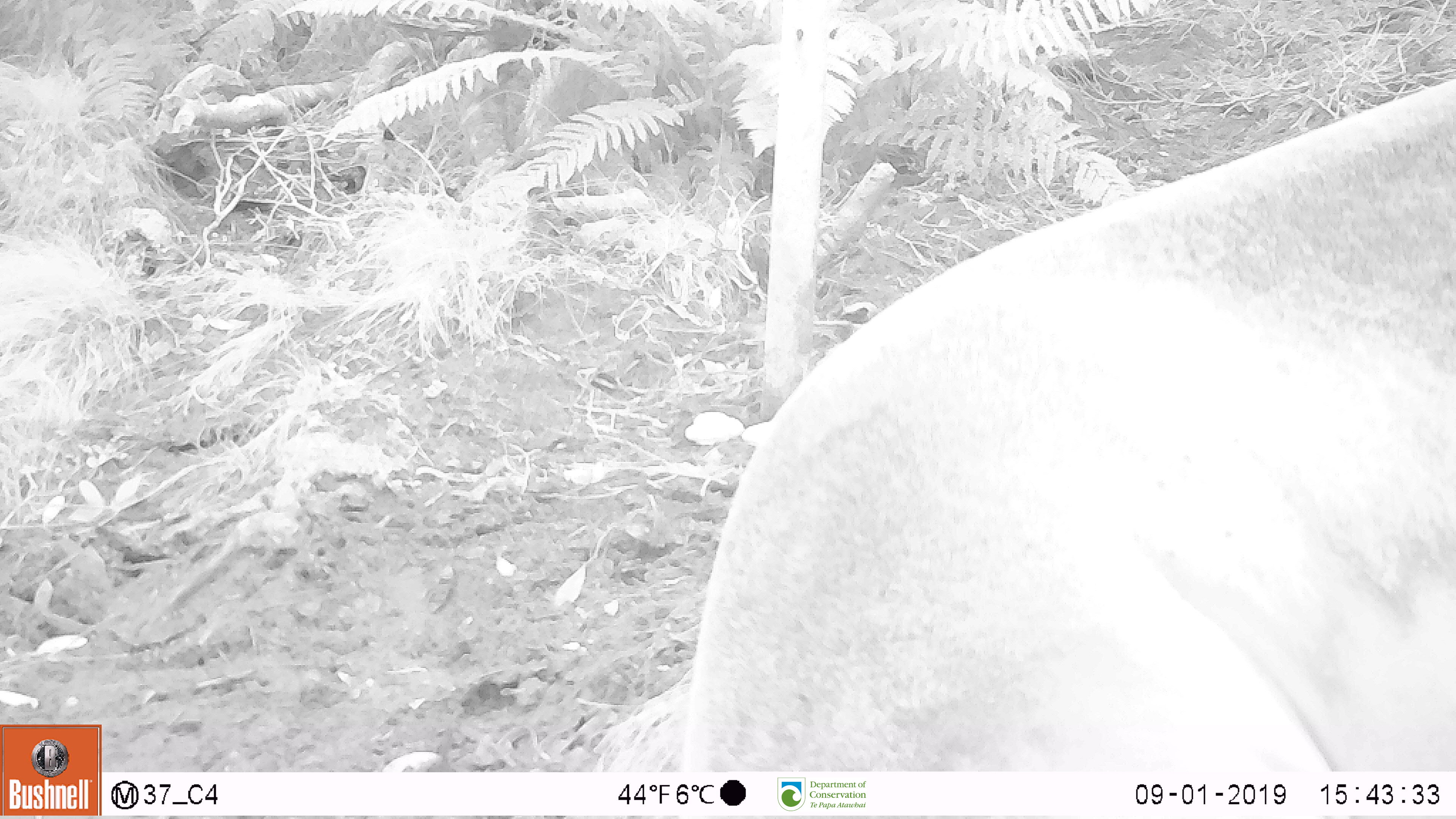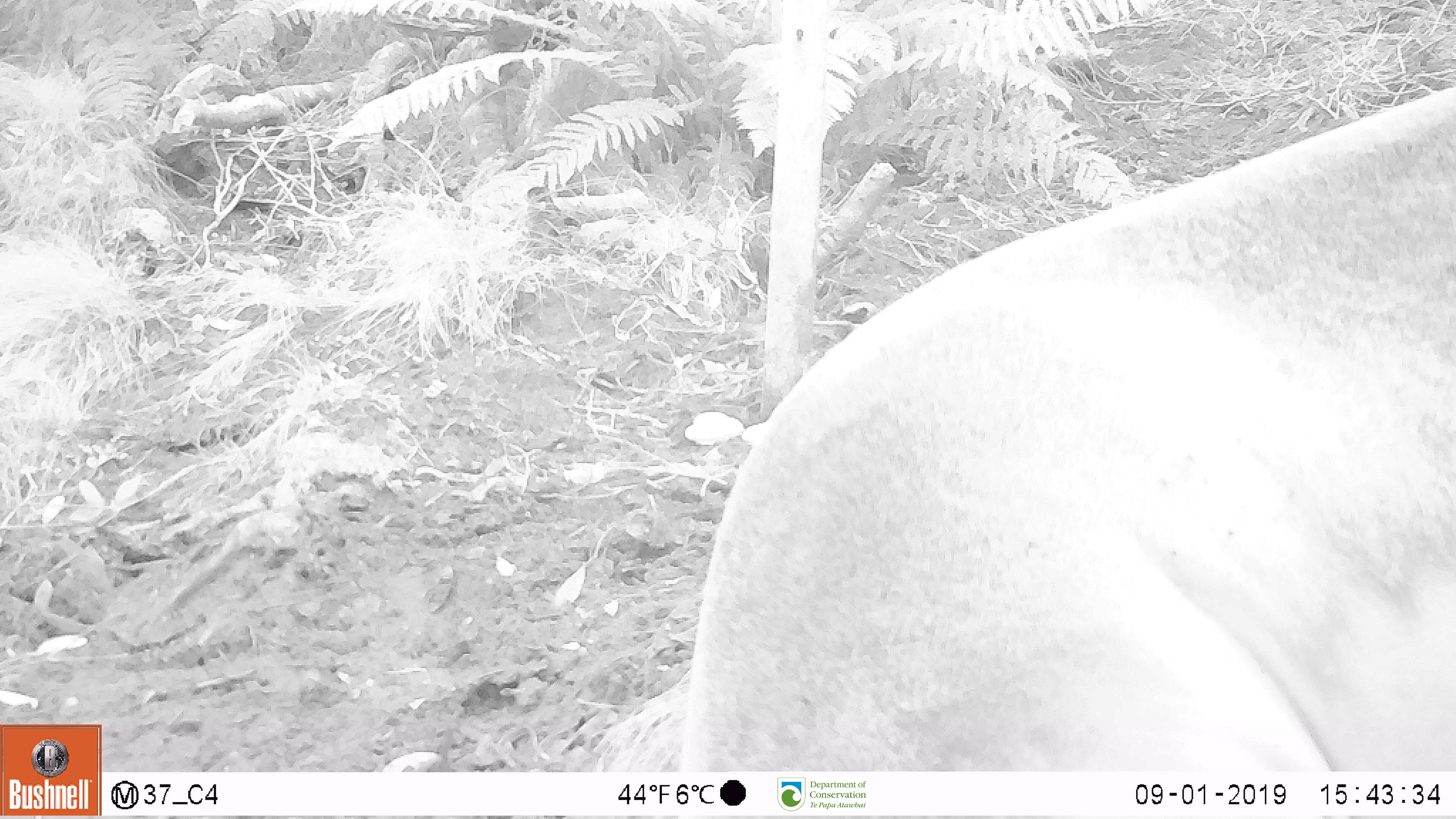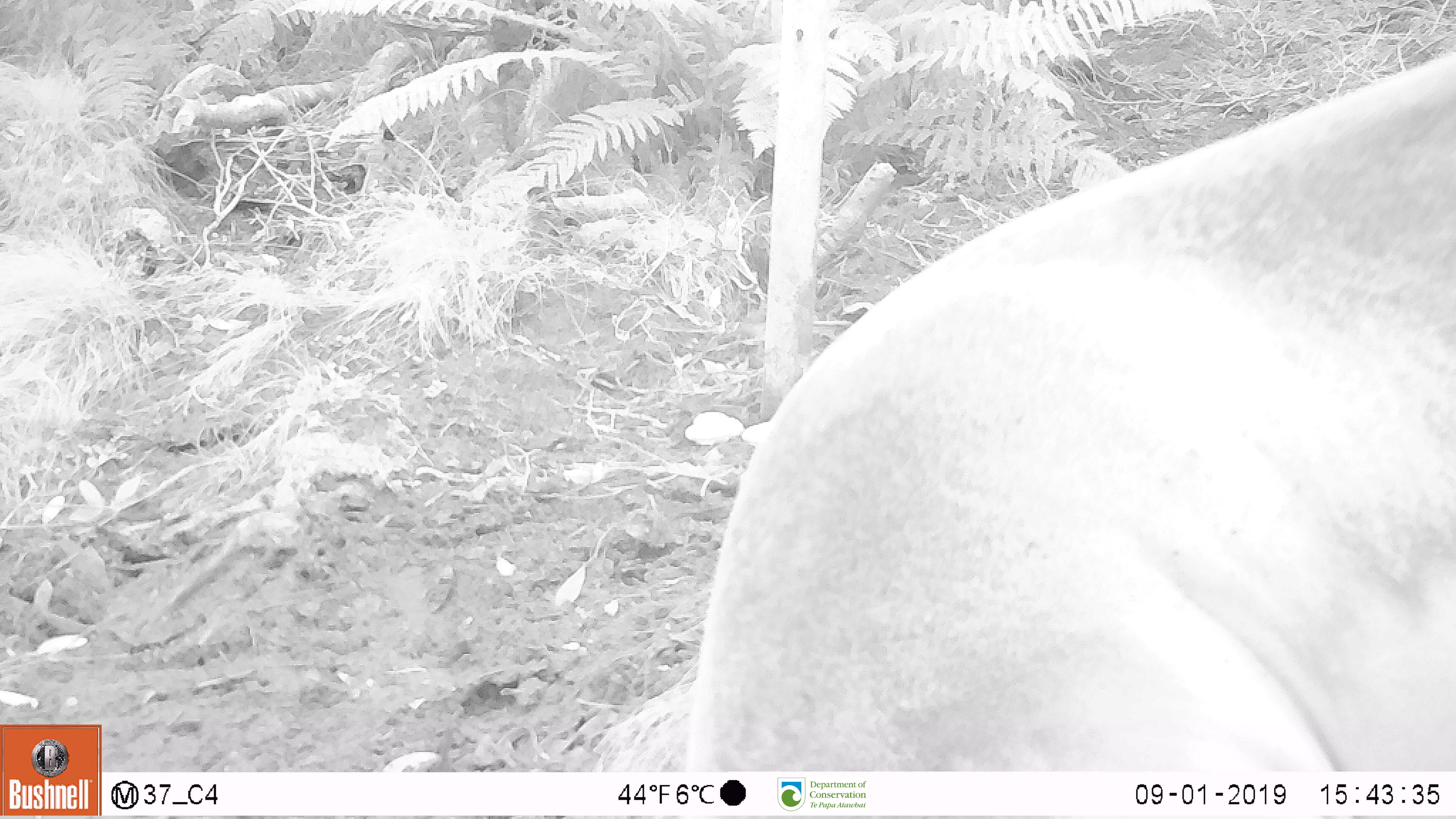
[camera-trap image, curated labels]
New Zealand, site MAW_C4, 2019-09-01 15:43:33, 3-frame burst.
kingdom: Animalia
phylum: Chordata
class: Mammalia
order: Carnivora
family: Otariidae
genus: Phocarctos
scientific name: Phocarctos hookeri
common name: new zealand sea lion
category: sealion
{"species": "sealion (new zealand sea lion) (Phocarctos hookeri)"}